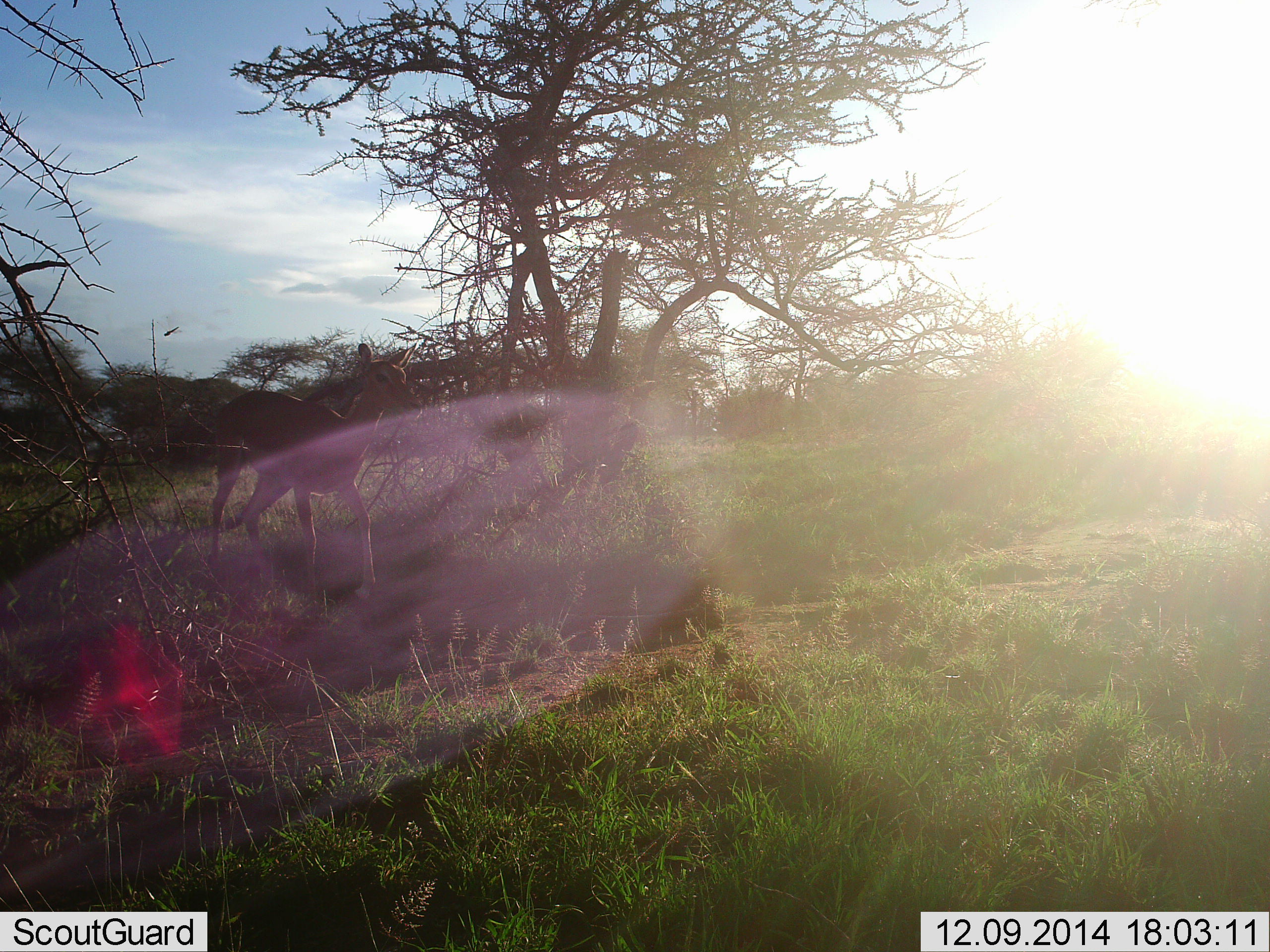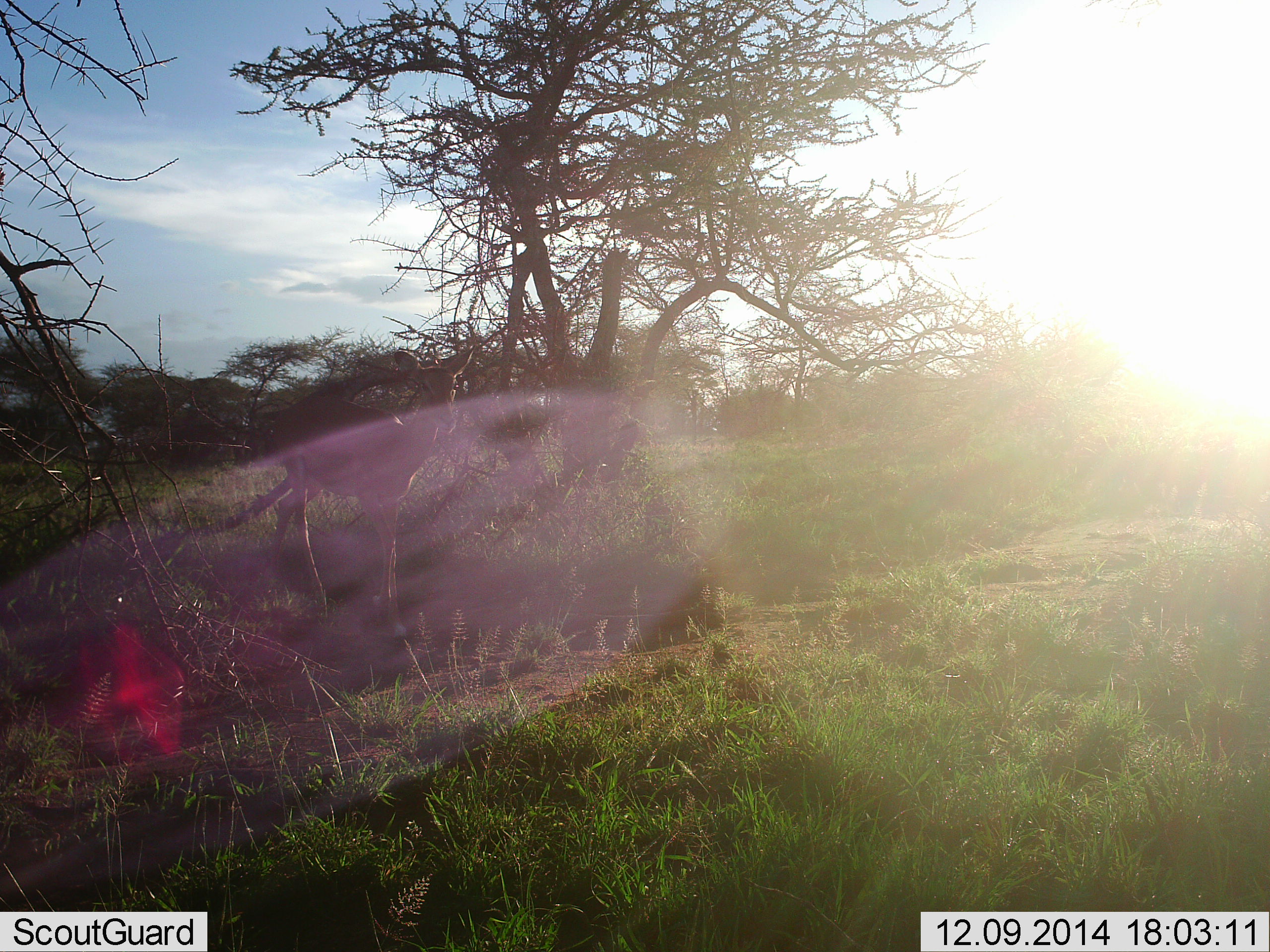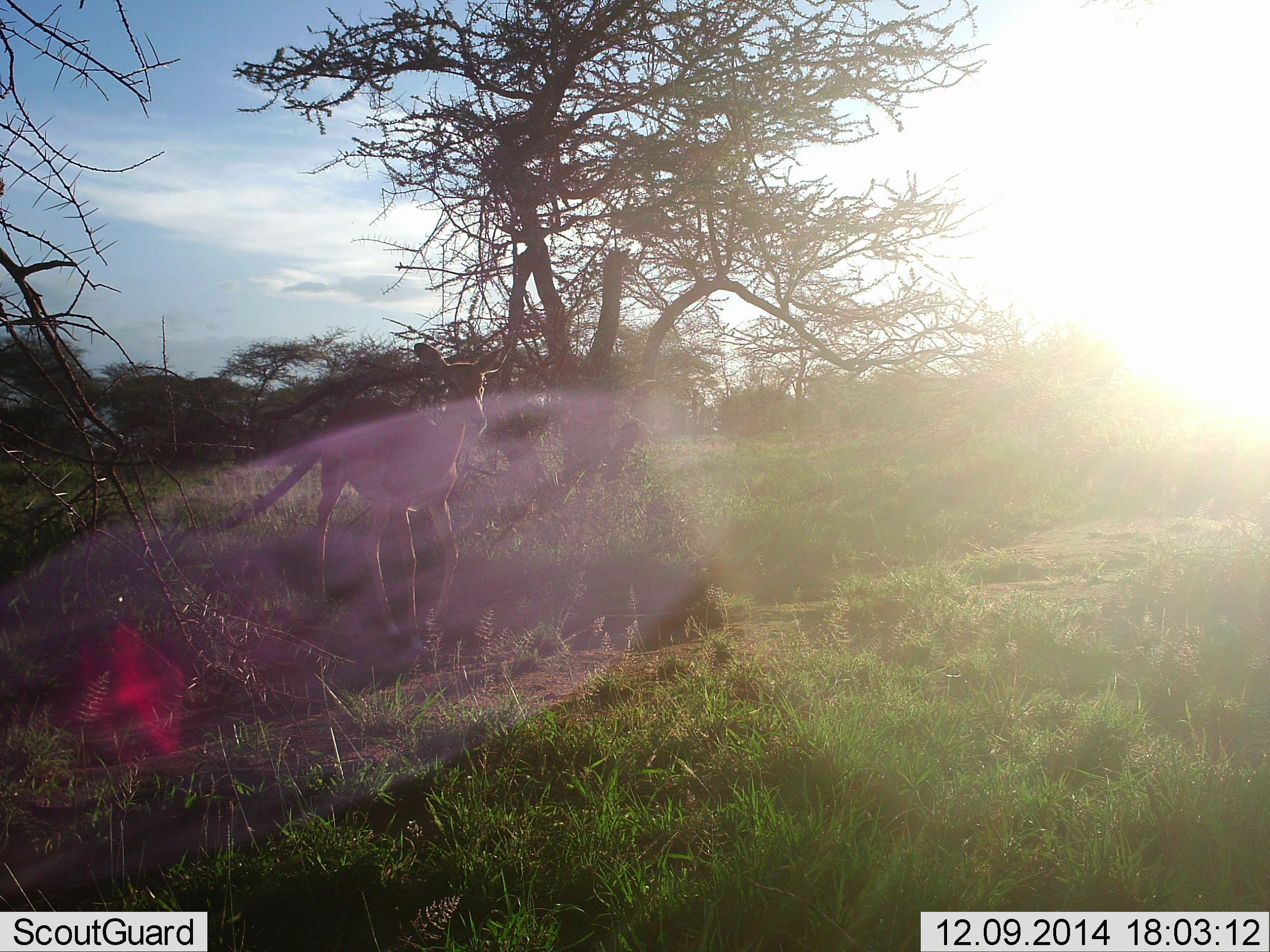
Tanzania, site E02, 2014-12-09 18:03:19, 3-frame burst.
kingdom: Animalia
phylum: Chordata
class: Mammalia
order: Artiodactyla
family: Bovidae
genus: Aepyceros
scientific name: Aepyceros melampus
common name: impala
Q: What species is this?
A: Impala (Aepyceros melampus).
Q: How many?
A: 1.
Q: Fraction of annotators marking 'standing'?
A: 0%.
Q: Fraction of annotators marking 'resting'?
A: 0%.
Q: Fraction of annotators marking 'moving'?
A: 100%.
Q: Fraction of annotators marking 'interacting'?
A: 0%.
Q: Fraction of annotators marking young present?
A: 0%.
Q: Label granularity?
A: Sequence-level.